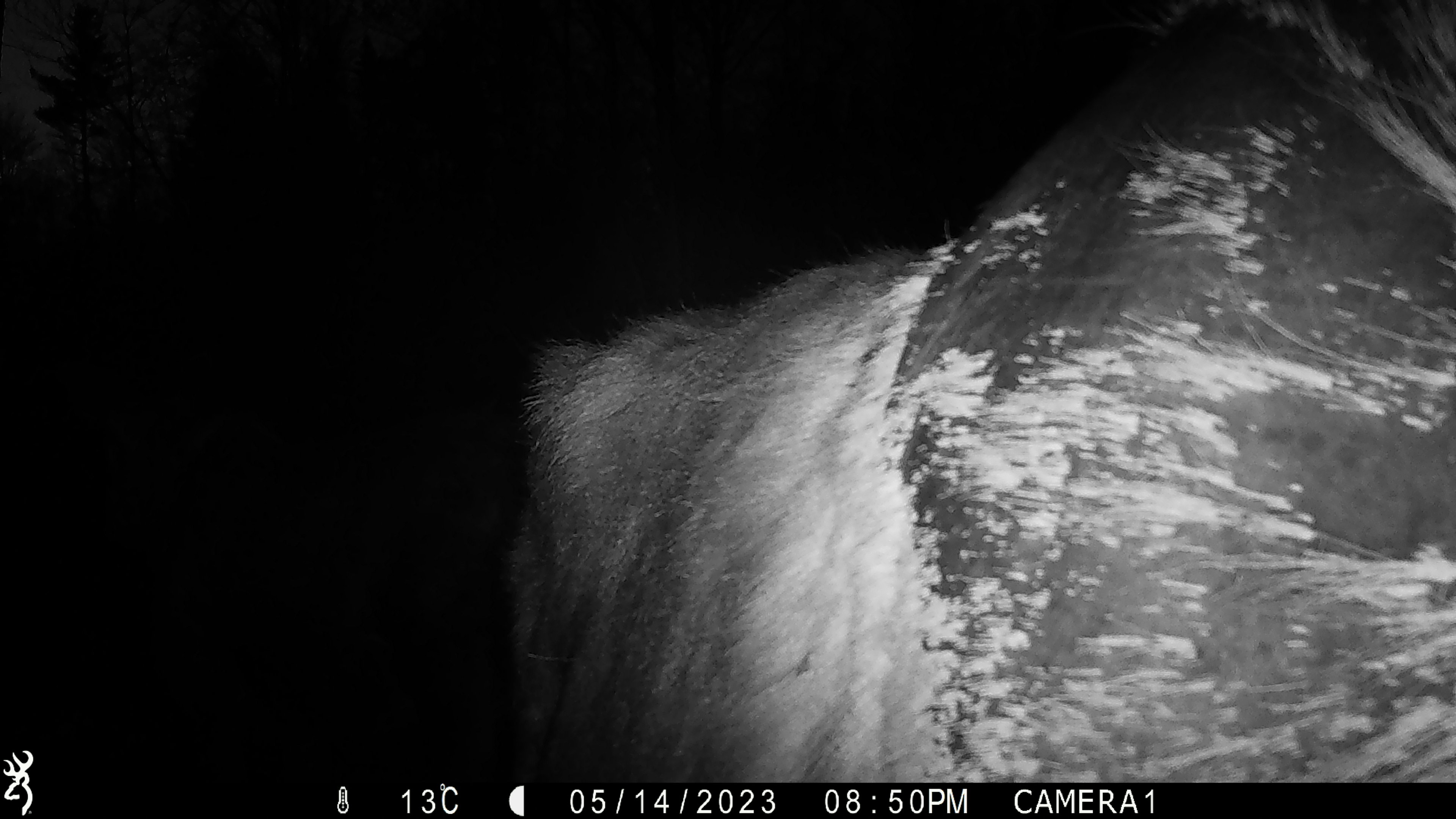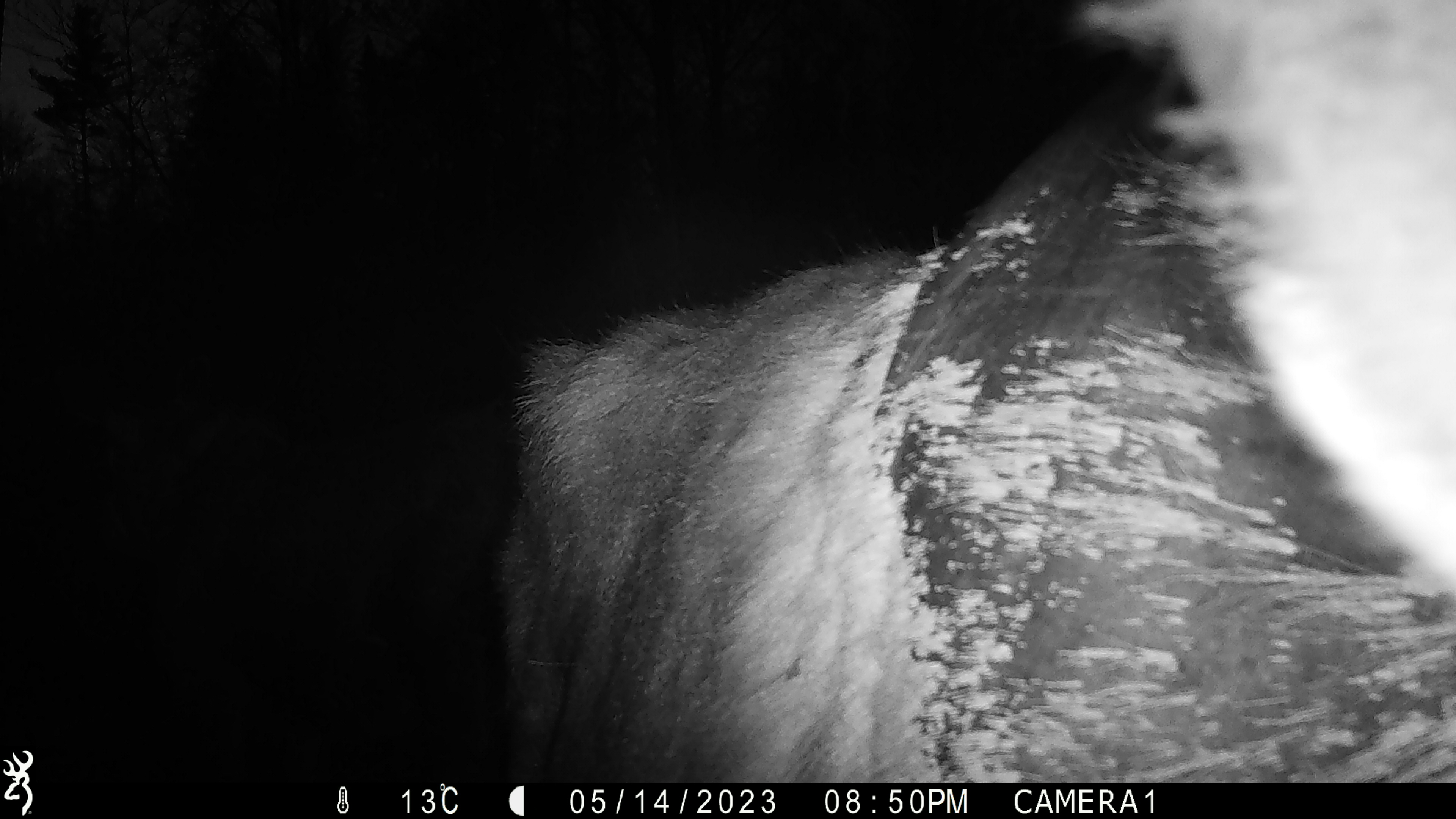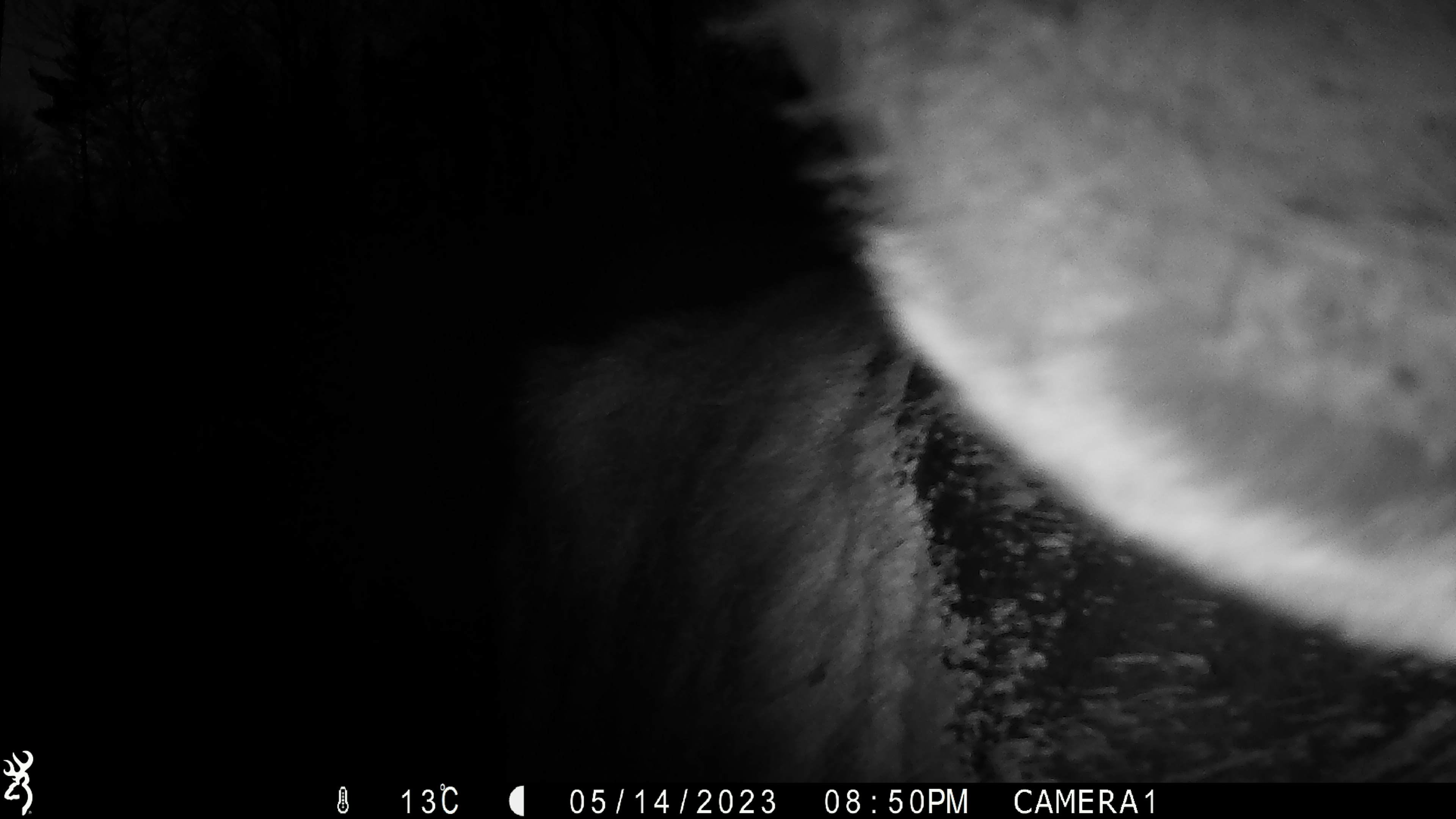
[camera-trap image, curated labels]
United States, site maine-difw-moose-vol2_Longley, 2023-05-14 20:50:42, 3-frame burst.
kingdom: Animalia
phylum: Chordata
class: Mammalia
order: Artiodactyla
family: Cervidae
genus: Alces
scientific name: Alces alces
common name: moose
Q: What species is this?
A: Moose (Alces alces).